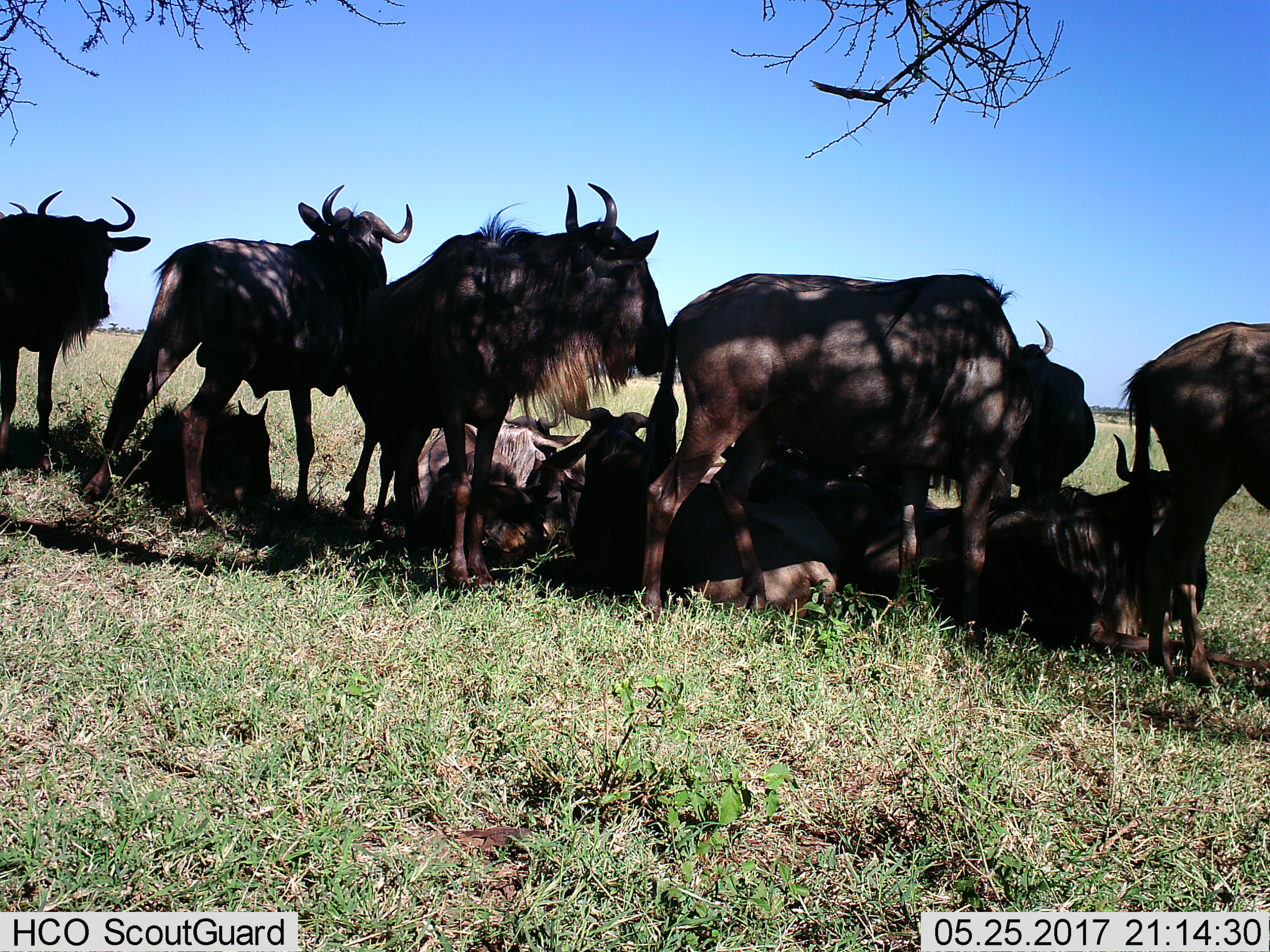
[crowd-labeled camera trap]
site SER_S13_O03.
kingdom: Animalia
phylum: Chordata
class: Mammalia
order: Artiodactyla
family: Bovidae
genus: Connochaetes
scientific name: Connochaetes taurinus taurinus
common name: blue wildebeest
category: wildebeestblue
Wildebeestblue (blue wildebeest) (Connochaetes taurinus taurinus), count 11-50. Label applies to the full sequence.